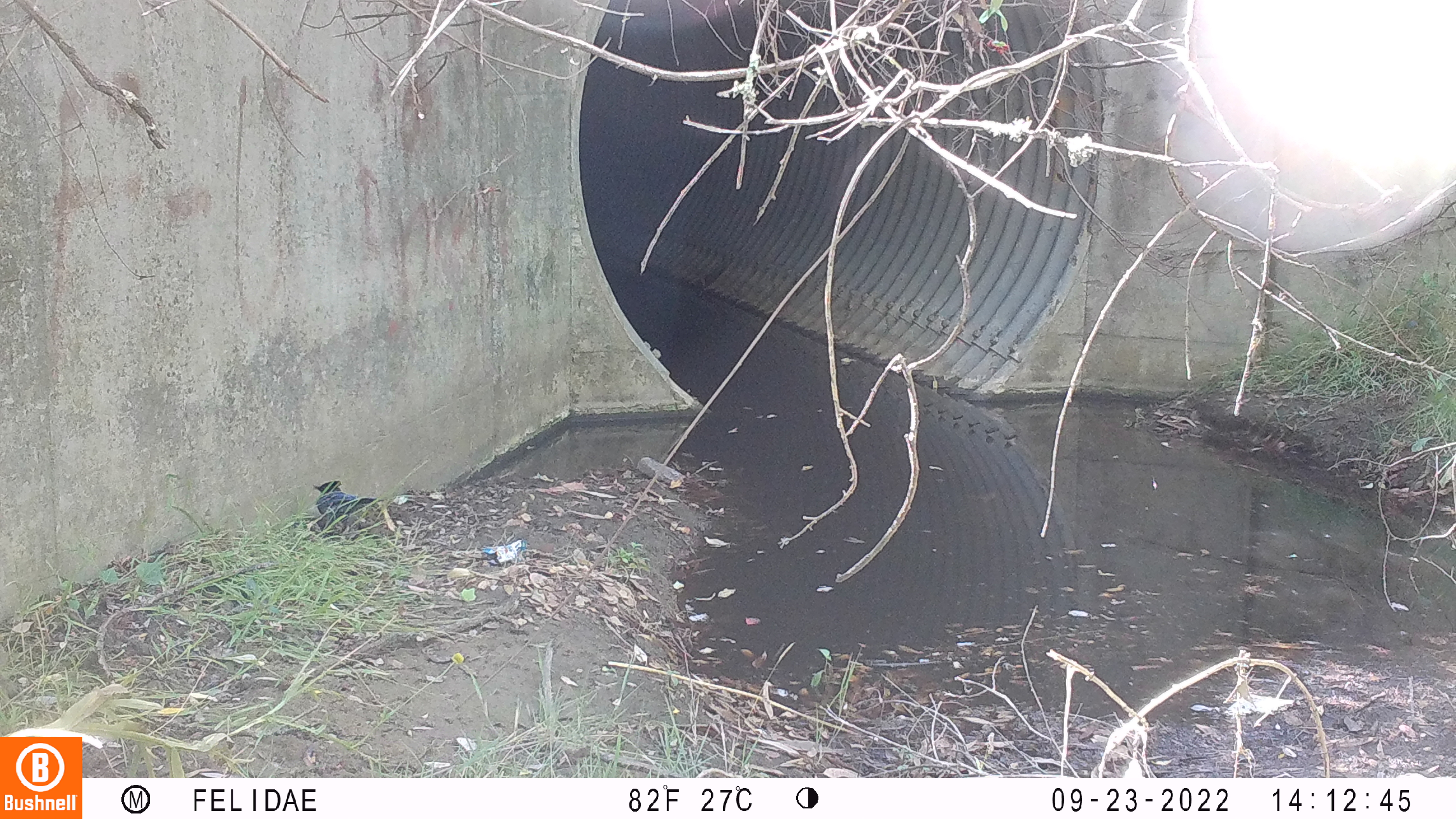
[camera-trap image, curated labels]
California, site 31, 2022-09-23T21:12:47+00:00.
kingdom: Animalia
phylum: Chordata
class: Aves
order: Passeriformes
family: Corvidae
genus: Cyanocitta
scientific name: Cyanocitta stelleri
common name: steller's jay